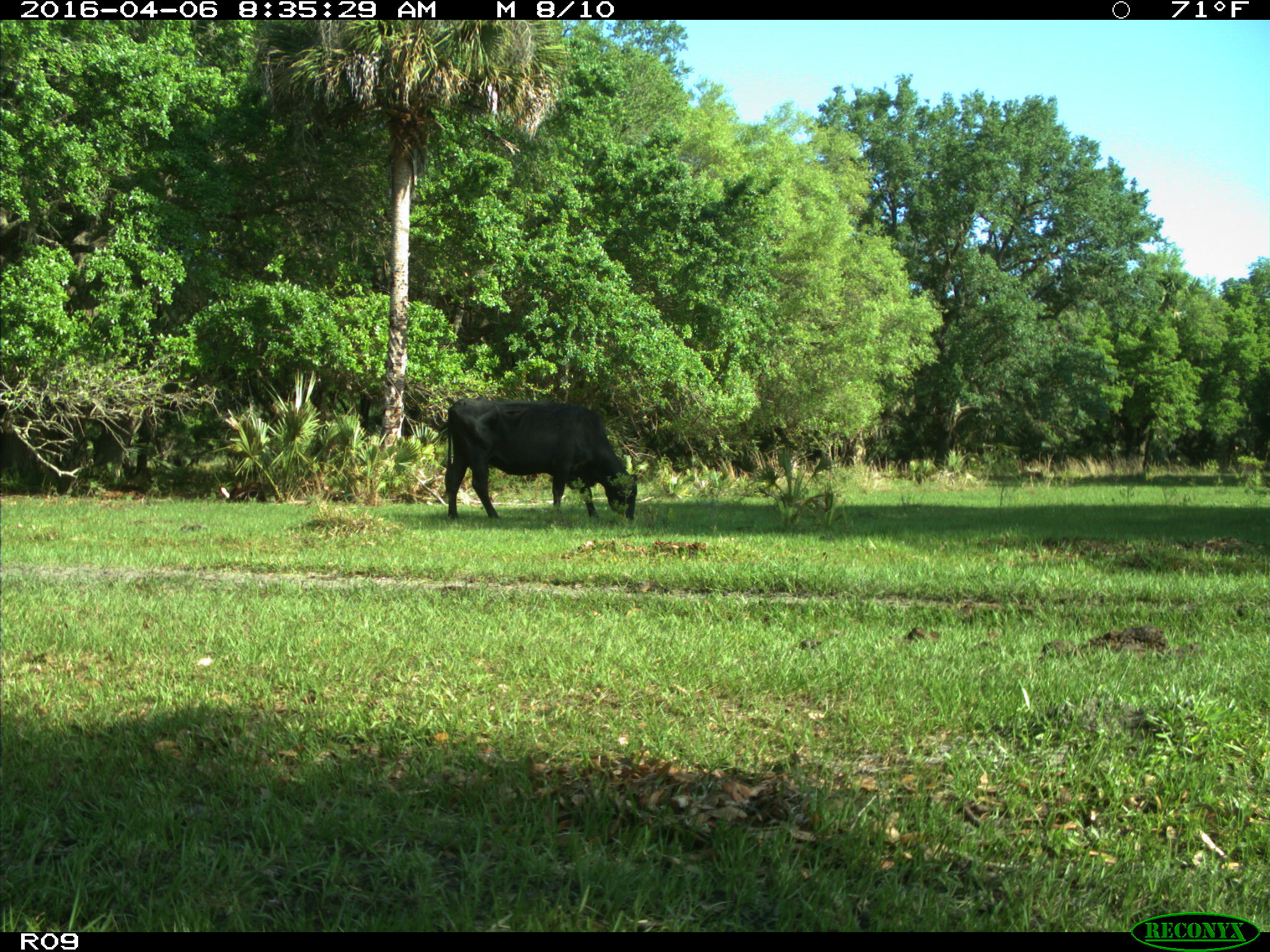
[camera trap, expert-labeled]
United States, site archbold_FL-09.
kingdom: Animalia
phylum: Chordata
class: Mammalia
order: Artiodactyla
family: Bovidae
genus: Bos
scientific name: Bos taurus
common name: domestic cow